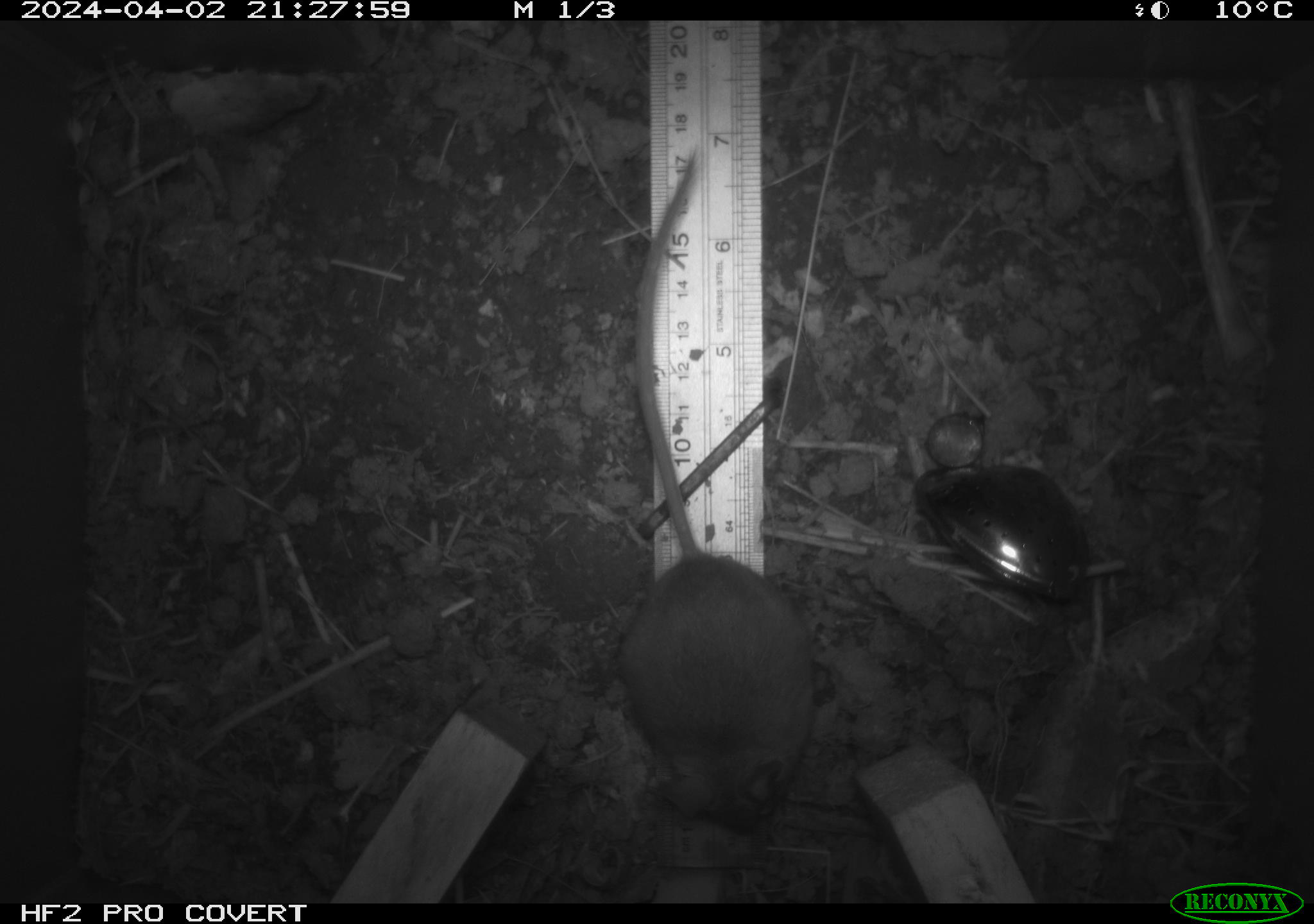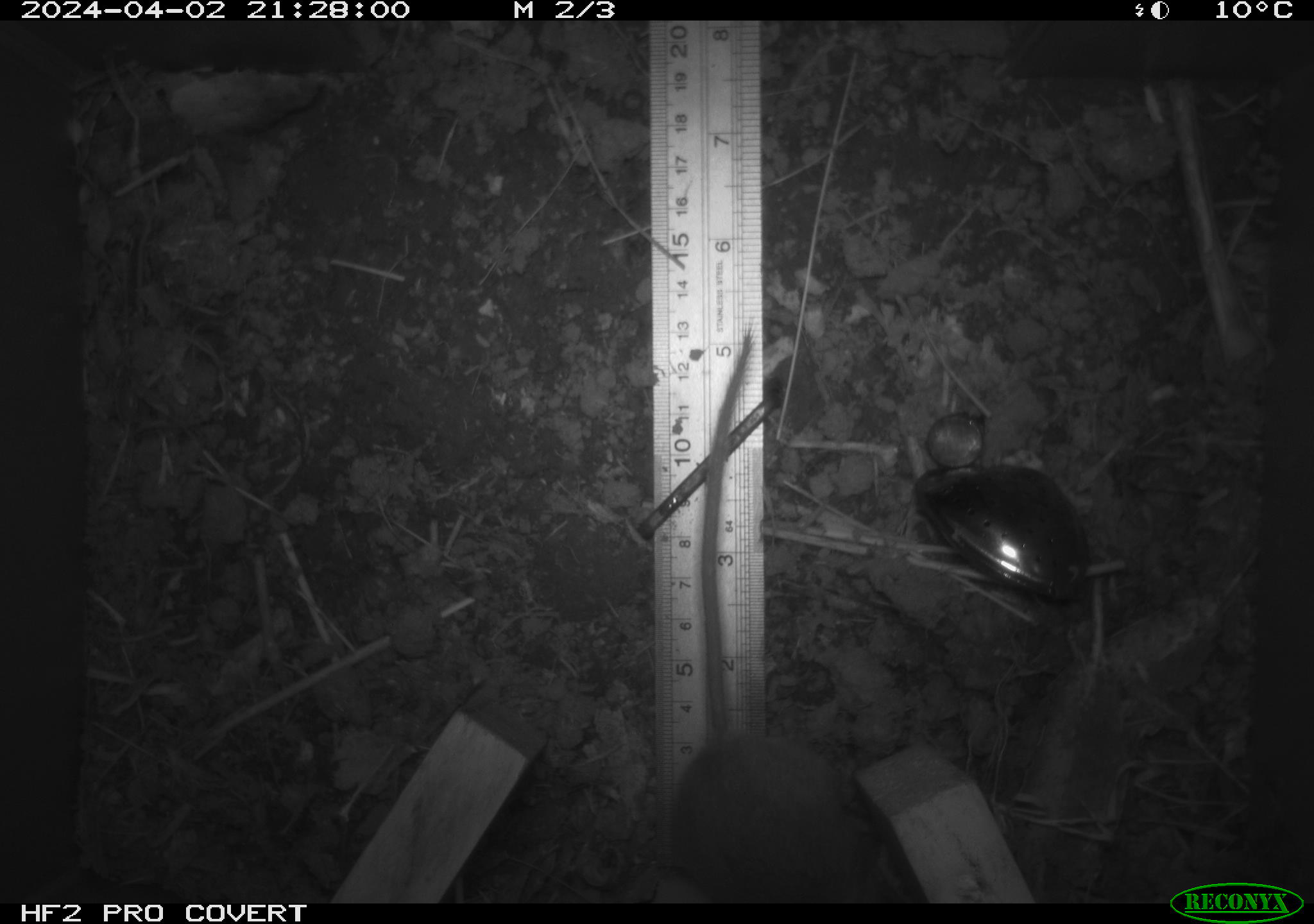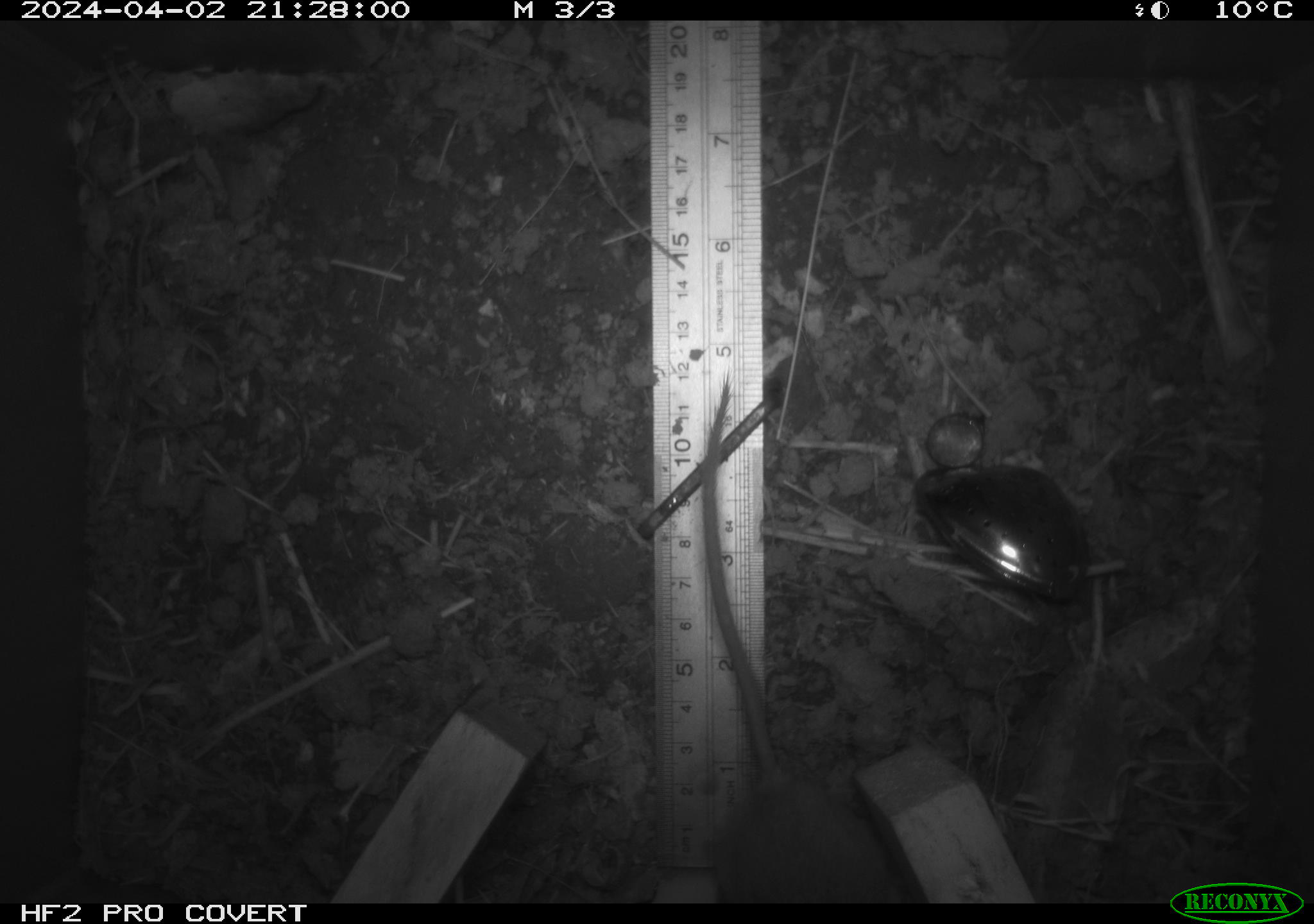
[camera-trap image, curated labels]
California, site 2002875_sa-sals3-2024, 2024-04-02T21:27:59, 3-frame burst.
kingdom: Animalia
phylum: Chordata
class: Mammalia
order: Rodentia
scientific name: Rodentia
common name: mouse species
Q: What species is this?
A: Mouse species (Rodentia).